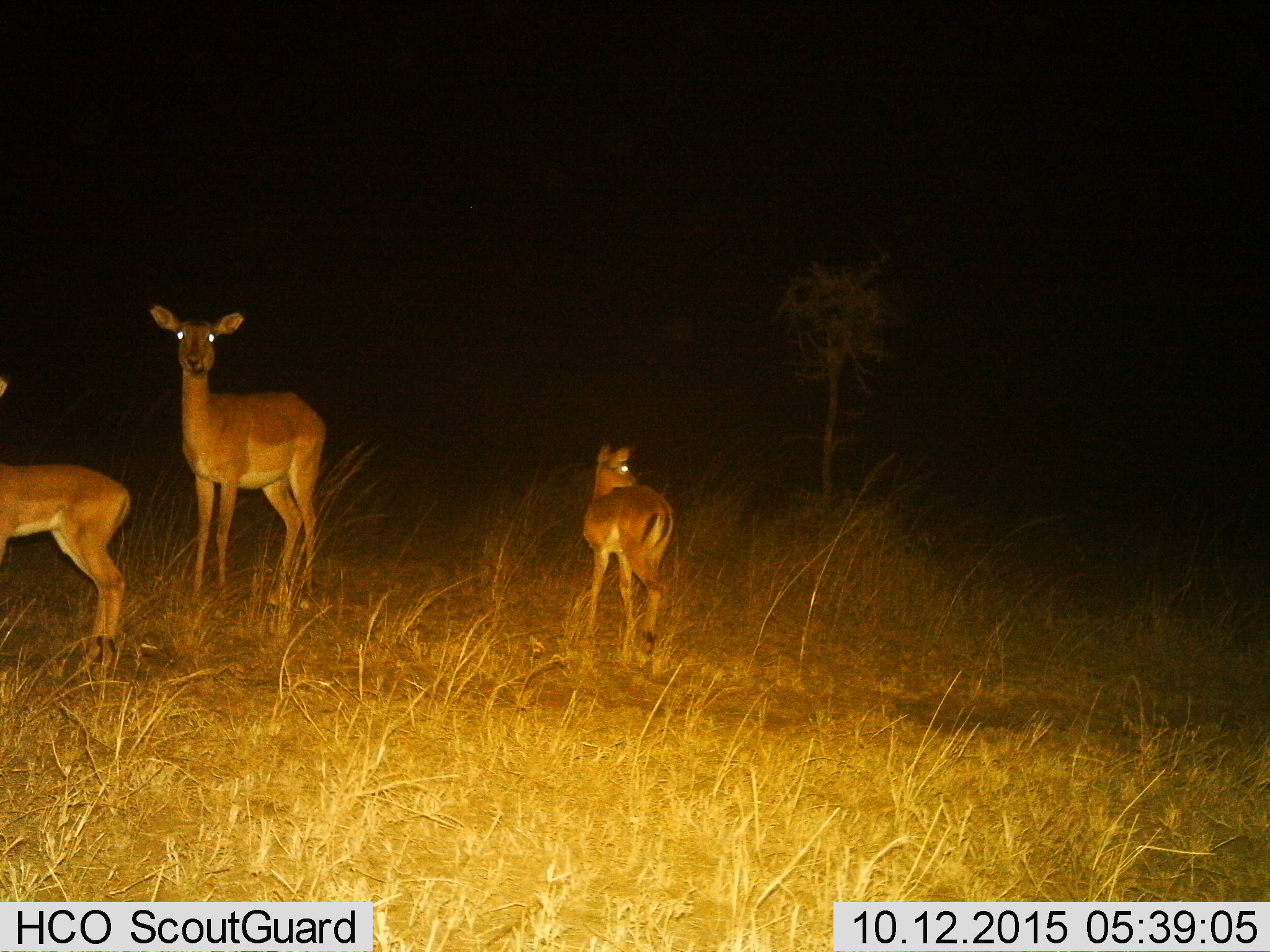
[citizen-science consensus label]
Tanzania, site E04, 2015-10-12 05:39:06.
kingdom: Animalia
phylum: Chordata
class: Mammalia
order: Artiodactyla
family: Bovidae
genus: Aepyceros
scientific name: Aepyceros melampus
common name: impala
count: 3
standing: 100%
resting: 0%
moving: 0%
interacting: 0%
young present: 62%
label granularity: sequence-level